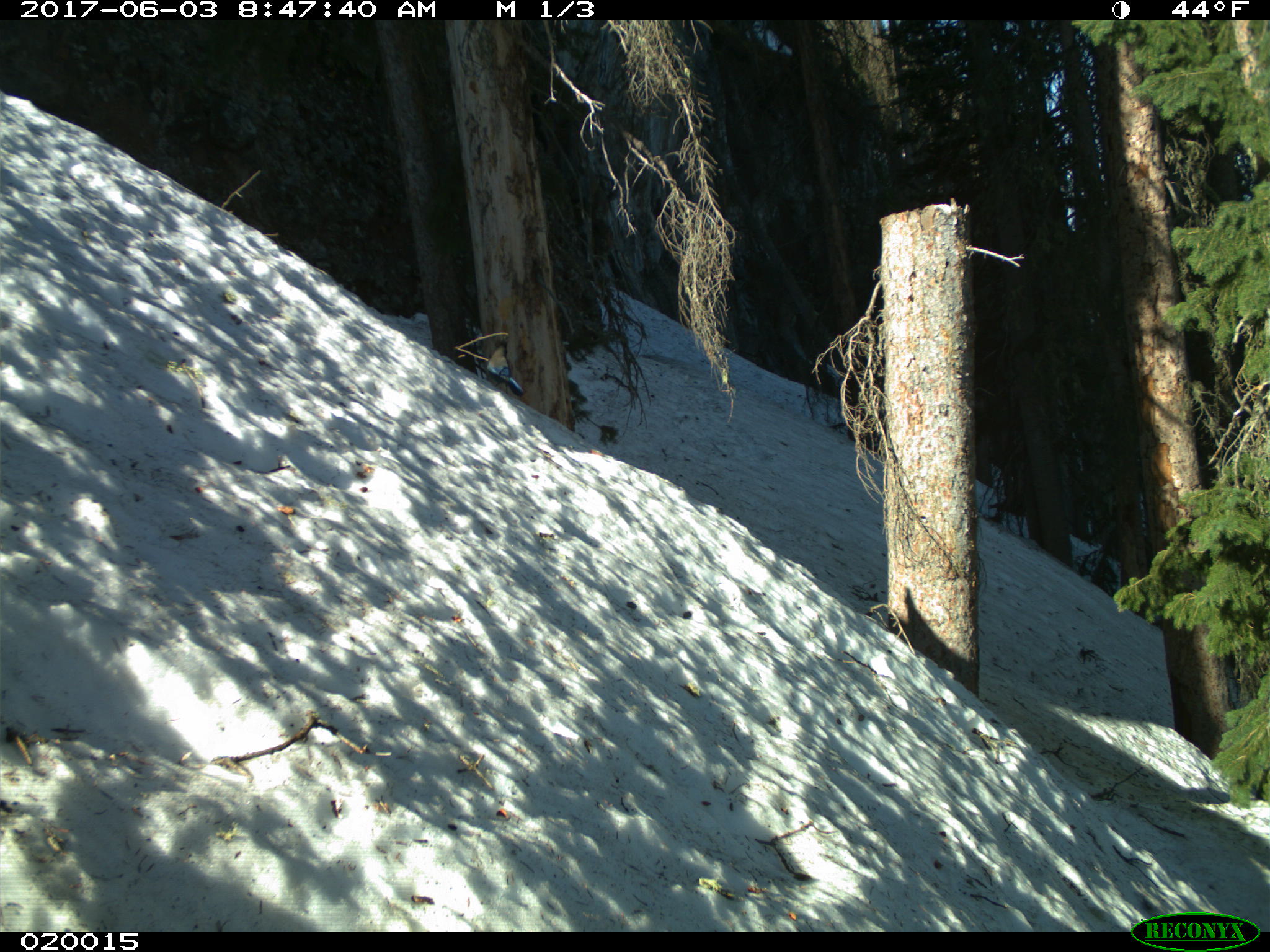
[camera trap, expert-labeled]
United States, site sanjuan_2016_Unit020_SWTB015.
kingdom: Animalia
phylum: Chordata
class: Aves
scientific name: Aves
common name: birds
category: unidentified bird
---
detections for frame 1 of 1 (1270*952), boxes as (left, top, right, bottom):
animal: (486, 334, 524, 396)